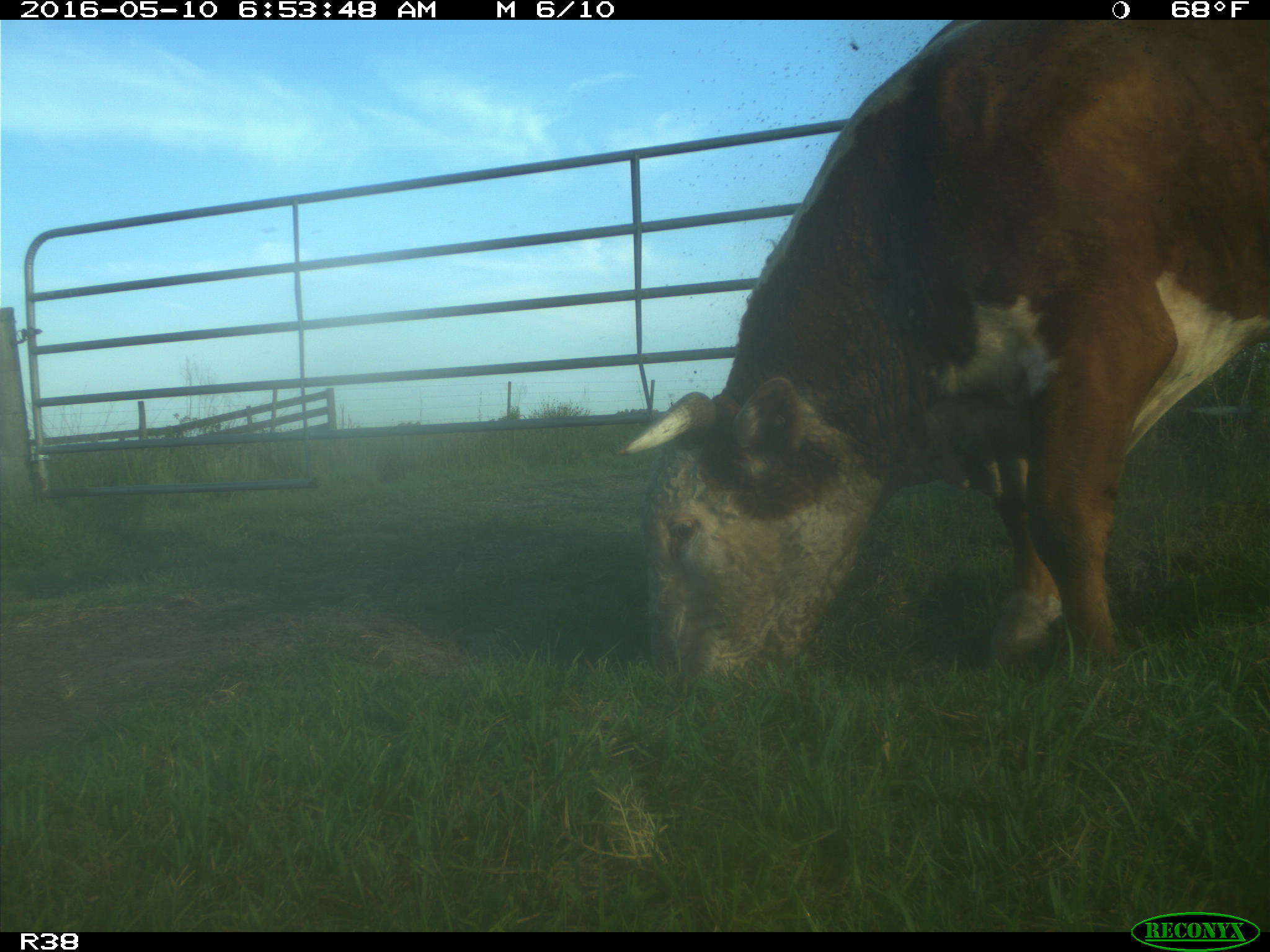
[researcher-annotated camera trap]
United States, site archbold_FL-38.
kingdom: Animalia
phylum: Chordata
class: Mammalia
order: Artiodactyla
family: Bovidae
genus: Bos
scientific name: Bos taurus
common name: domestic cow